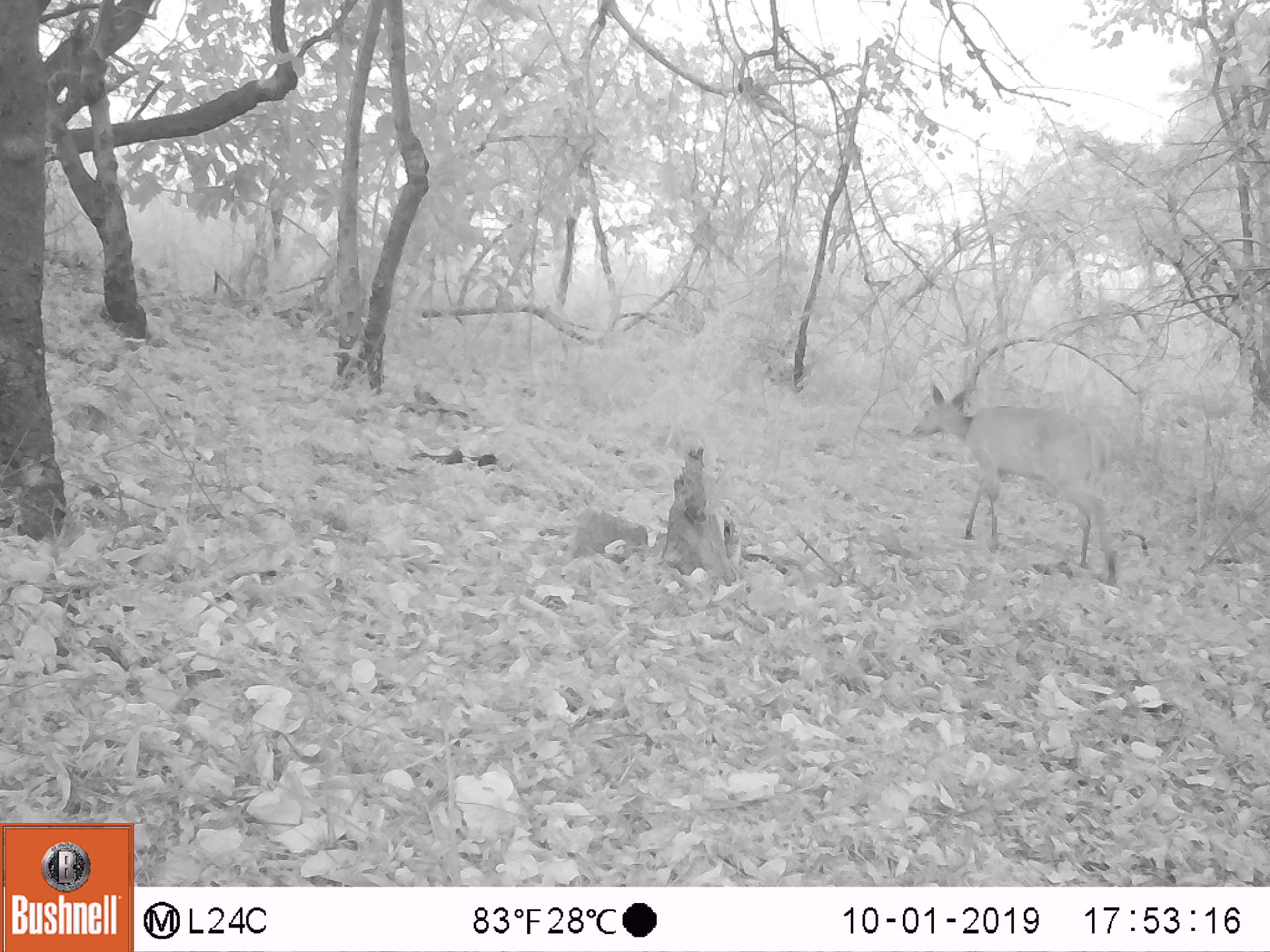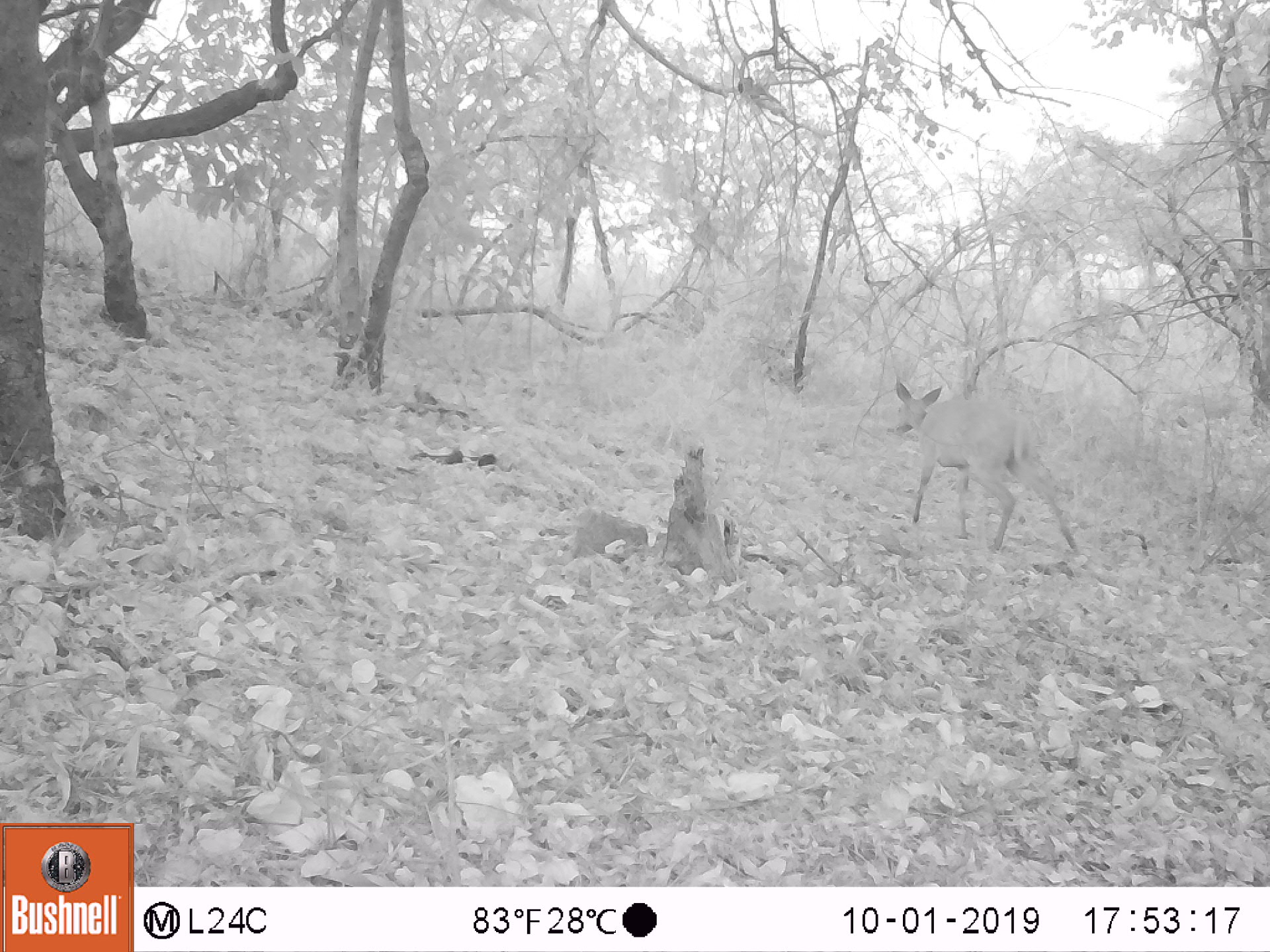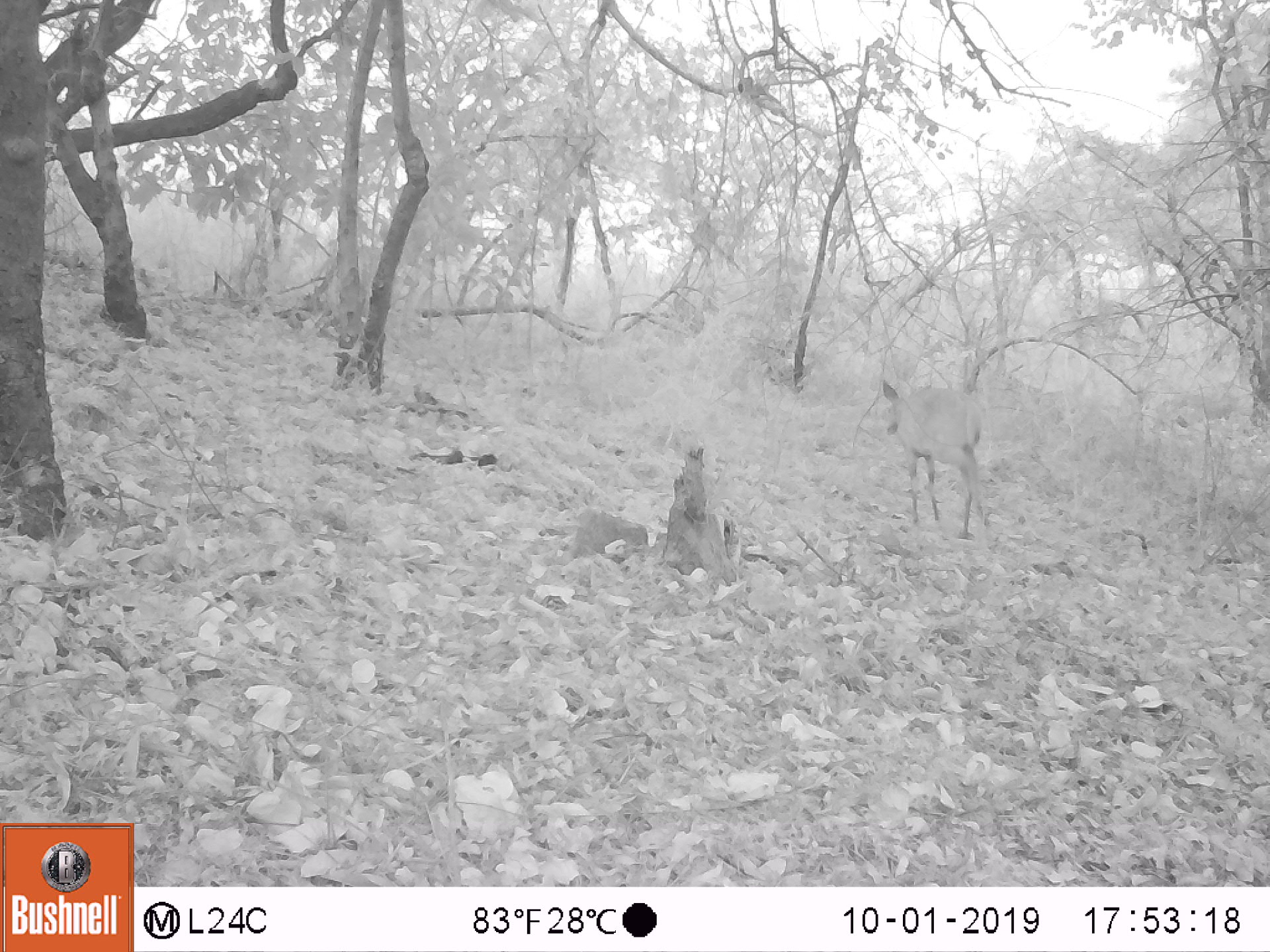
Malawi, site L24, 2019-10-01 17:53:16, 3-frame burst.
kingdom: Animalia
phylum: Chordata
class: Mammalia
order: Artiodactyla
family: Bovidae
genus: Tragelaphus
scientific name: Tragelaphus sylvaticus sylvaticus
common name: cape bushbuck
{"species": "cape bushbuck (Tragelaphus sylvaticus sylvaticus)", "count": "1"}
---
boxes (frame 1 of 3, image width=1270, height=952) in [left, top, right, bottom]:
cape bushbuck: [907, 375, 1128, 589]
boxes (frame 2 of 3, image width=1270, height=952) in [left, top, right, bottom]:
cape bushbuck: [883, 376, 1084, 561]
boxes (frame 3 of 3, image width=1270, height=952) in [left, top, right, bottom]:
cape bushbuck: [879, 379, 998, 545]